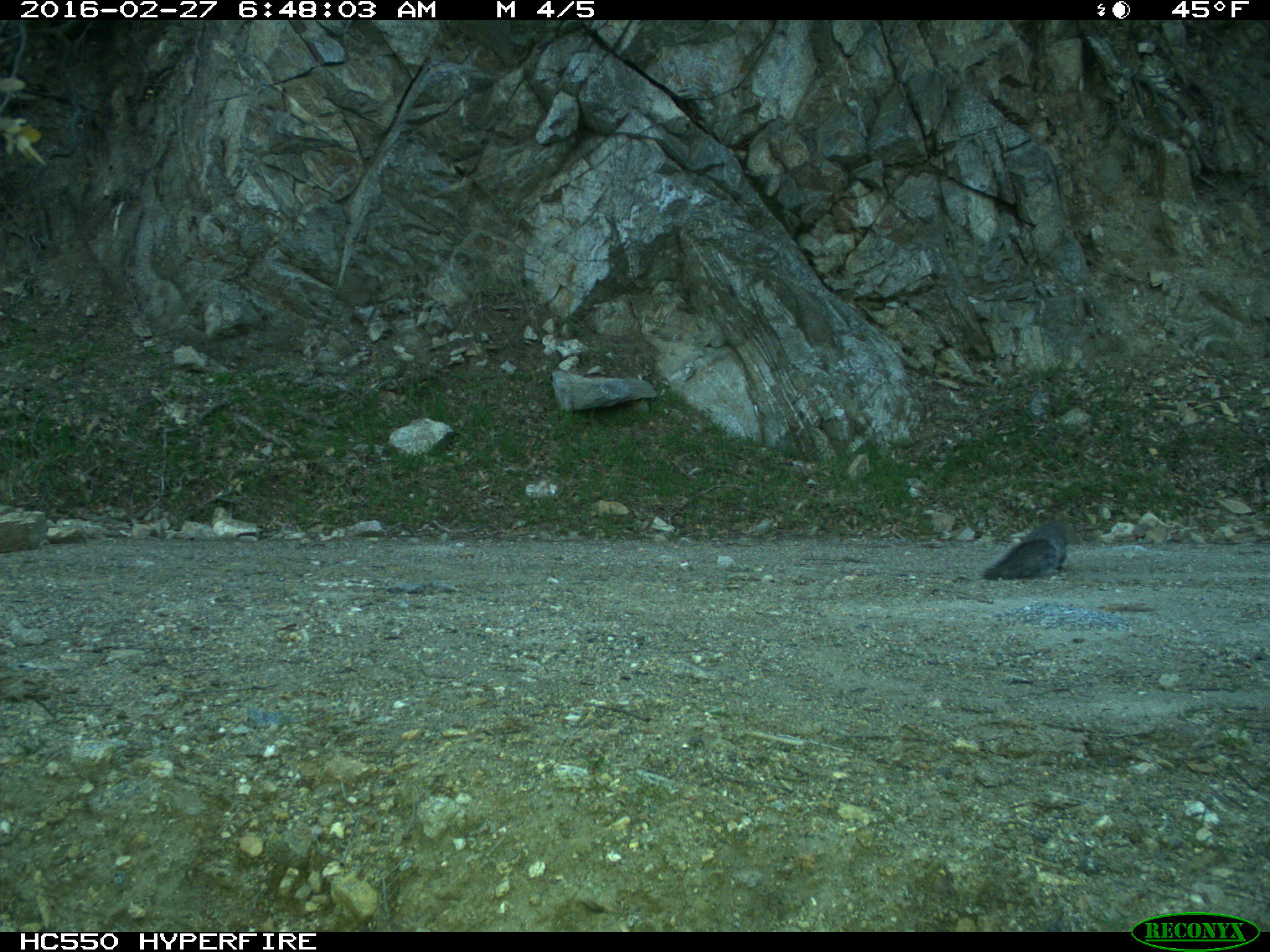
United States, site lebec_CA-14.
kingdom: Animalia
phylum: Chordata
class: Mammalia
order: Rodentia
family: Sciuridae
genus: Sciurus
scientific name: Sciurus carolinensis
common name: eastern gray squirrel